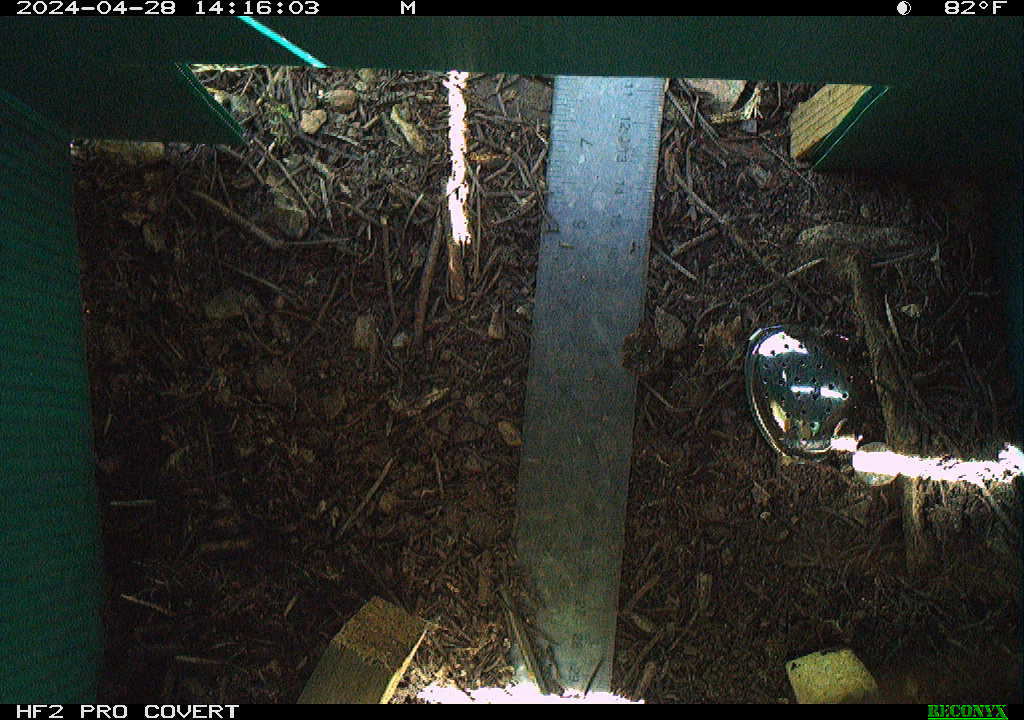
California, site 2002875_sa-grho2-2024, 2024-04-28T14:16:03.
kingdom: Animalia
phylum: Arthropoda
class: Insecta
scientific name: Insecta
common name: insect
Insect (Insecta).